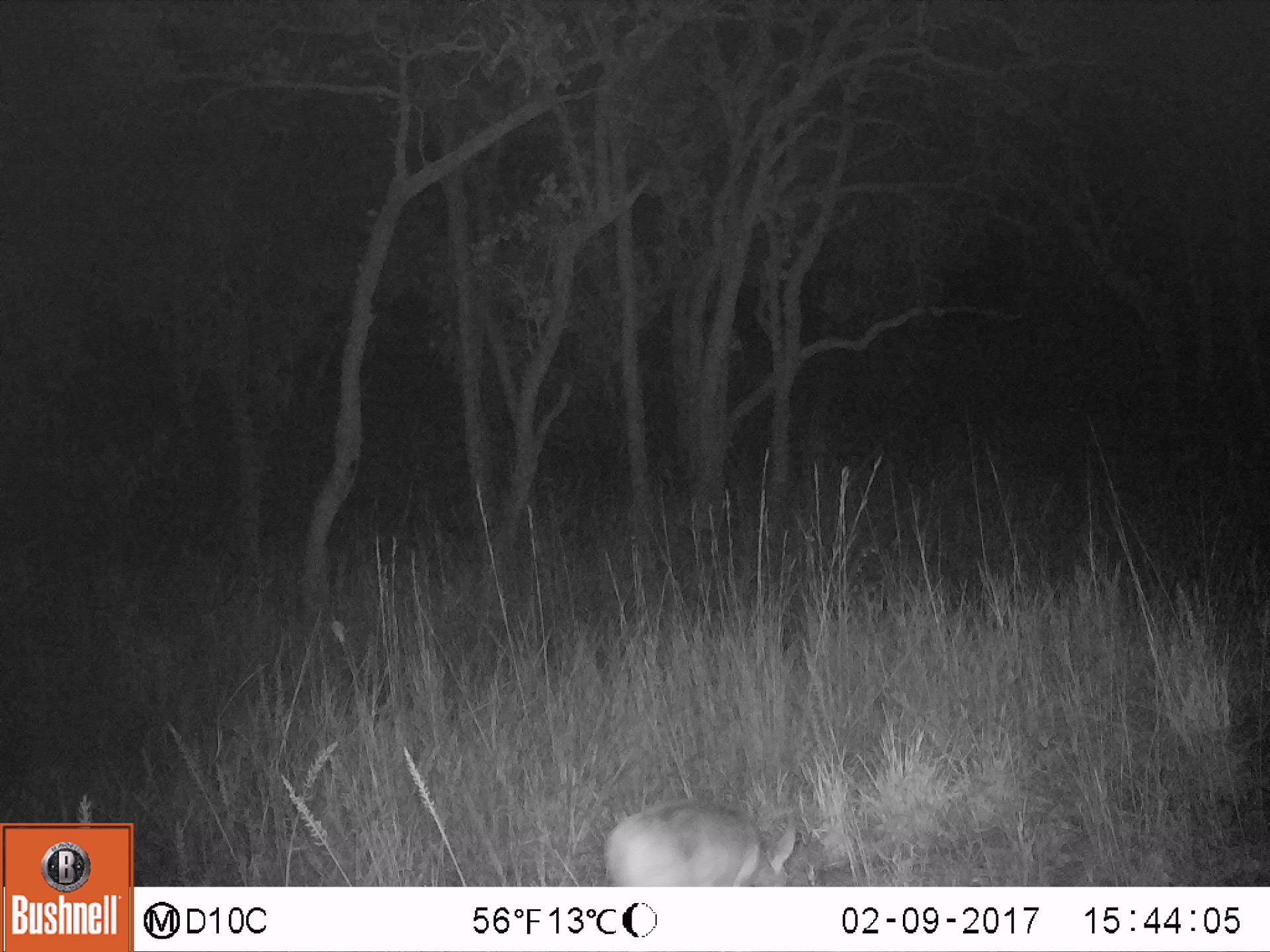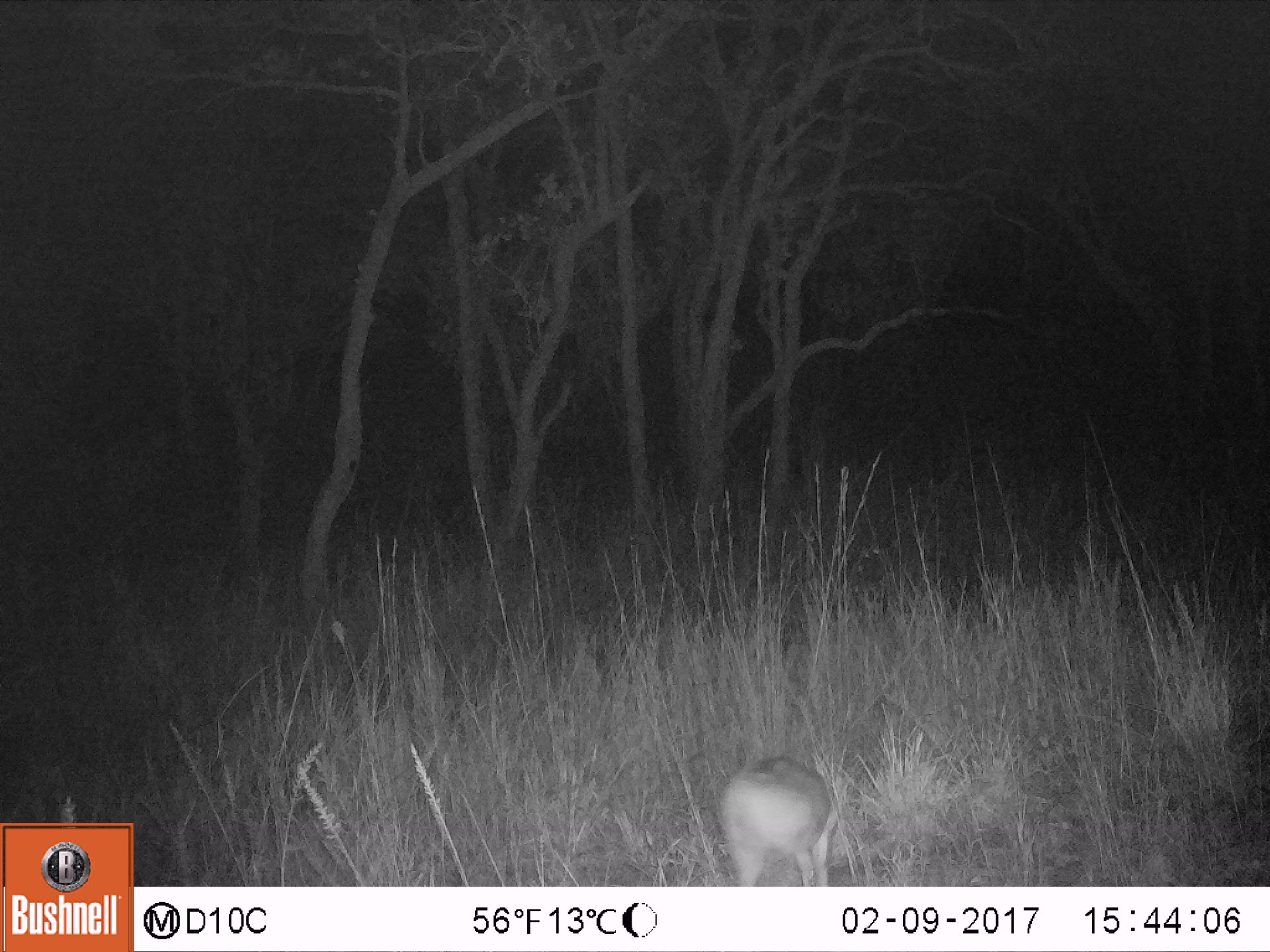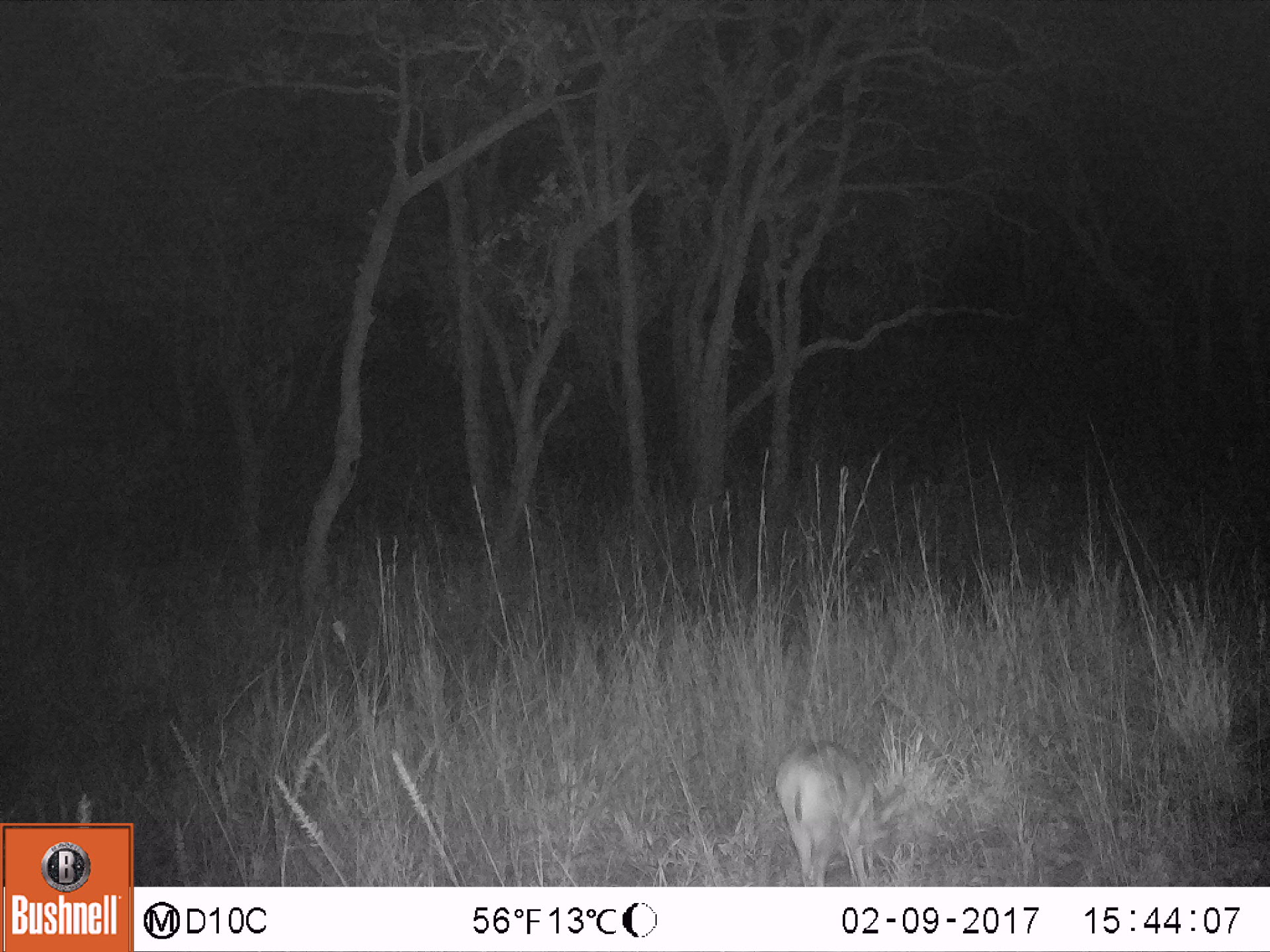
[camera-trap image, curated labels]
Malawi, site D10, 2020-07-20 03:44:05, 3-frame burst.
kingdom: Animalia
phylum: Chordata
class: Mammalia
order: Artiodactyla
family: Bovidae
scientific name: Antilopinae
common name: small antelope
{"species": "small antelope (Antilopinae)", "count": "1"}